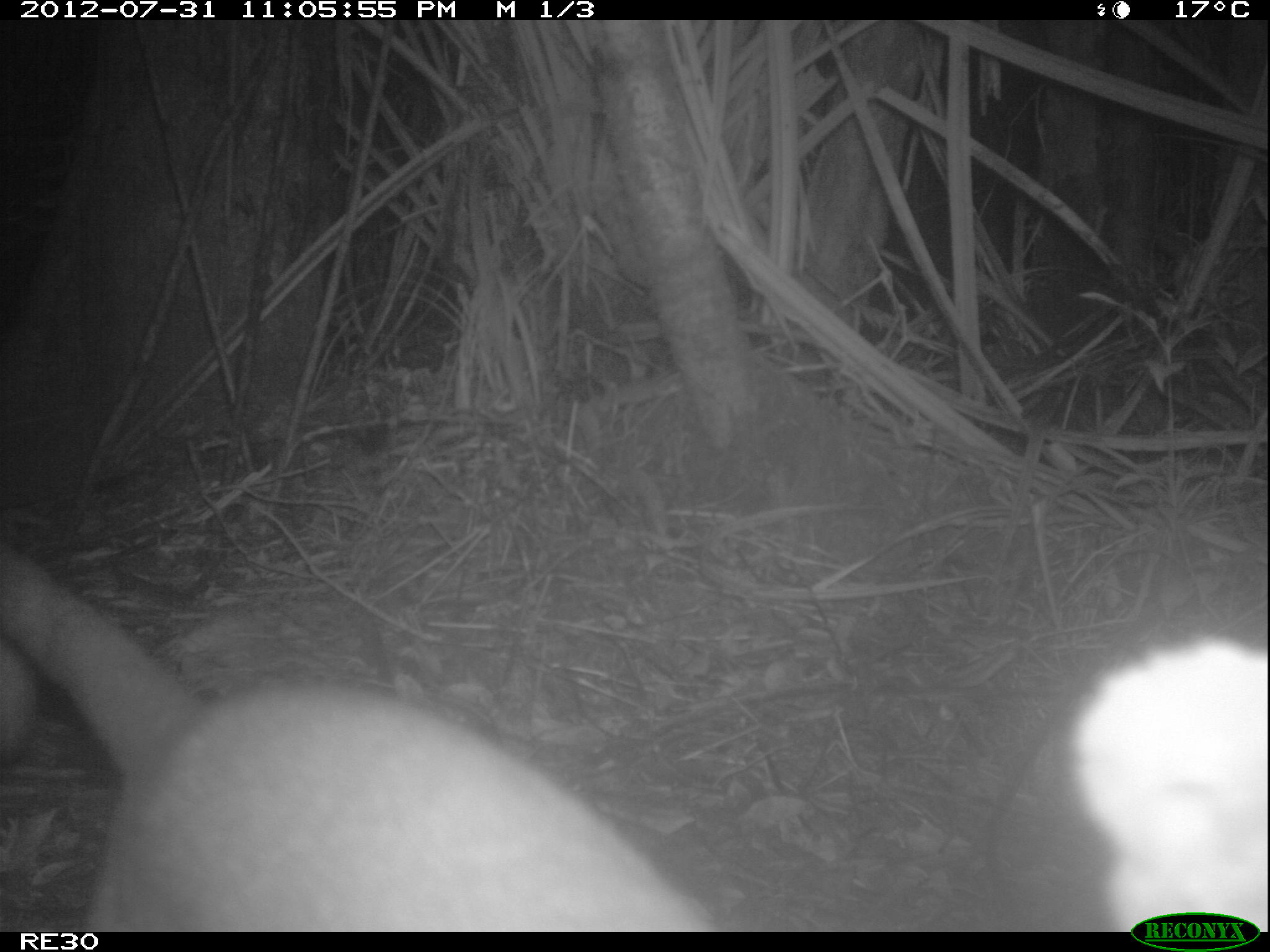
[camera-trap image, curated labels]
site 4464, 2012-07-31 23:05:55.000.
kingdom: Animalia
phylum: Chordata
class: Mammalia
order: Carnivora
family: Eupleridae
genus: Cryptoprocta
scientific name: Cryptoprocta ferox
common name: fossa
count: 1